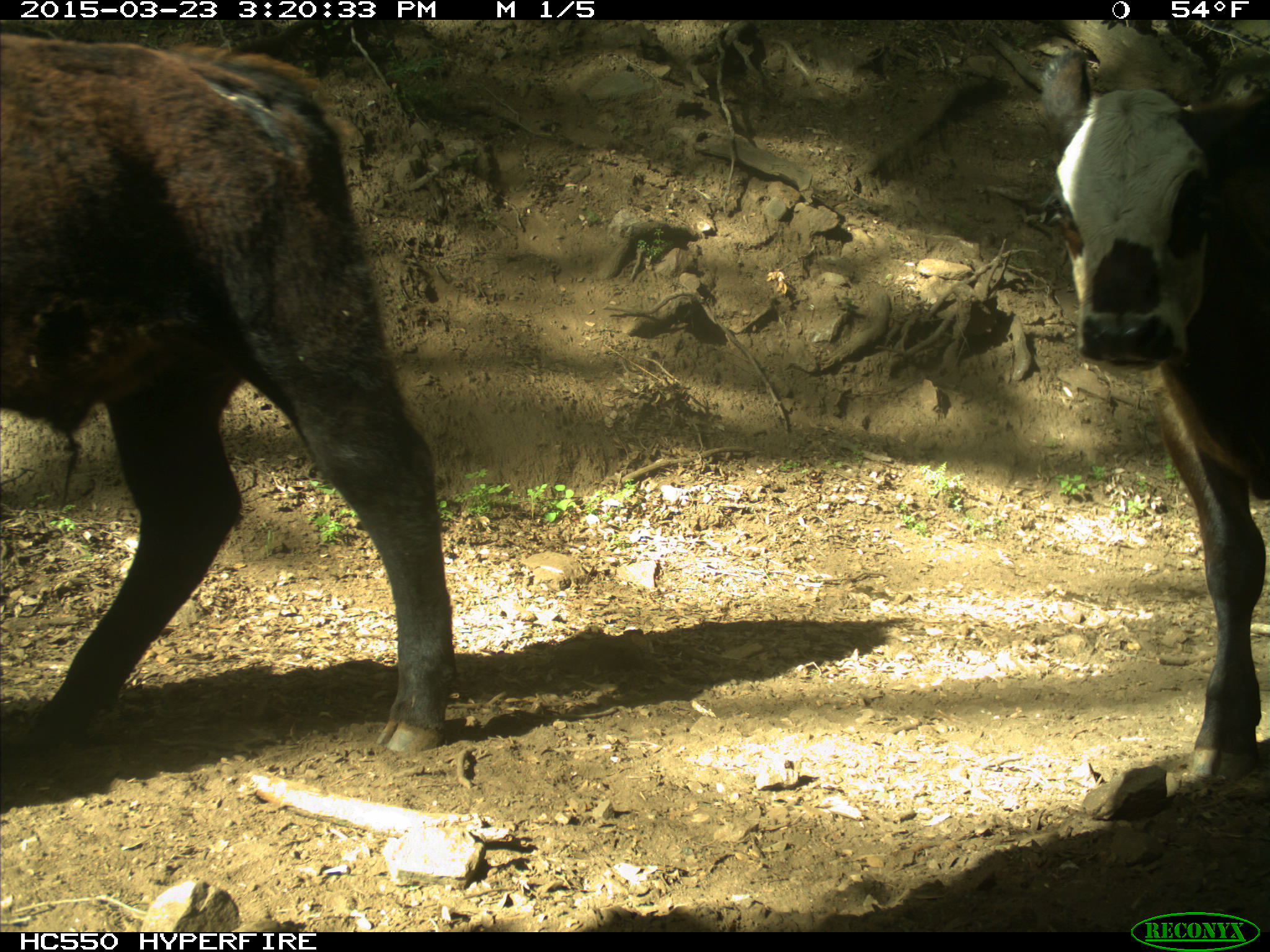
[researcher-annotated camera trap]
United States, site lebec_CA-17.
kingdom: Animalia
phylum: Chordata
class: Mammalia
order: Artiodactyla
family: Bovidae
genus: Bos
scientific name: Bos taurus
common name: domestic cow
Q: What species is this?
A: Bos taurus (domestic cow).